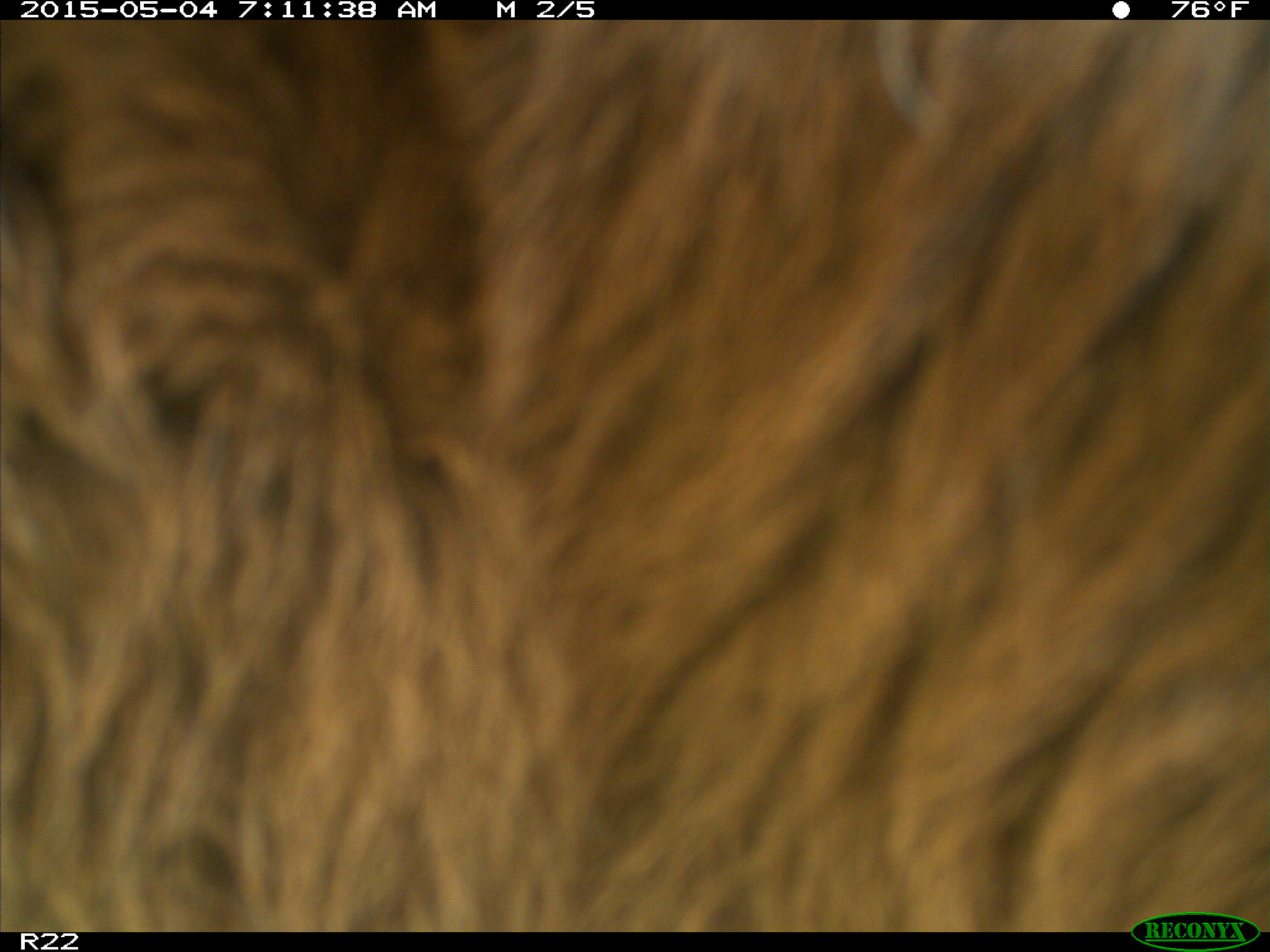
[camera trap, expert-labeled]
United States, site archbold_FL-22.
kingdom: Animalia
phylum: Chordata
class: Mammalia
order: Artiodactyla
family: Bovidae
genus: Bos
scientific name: Bos taurus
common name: domestic cow